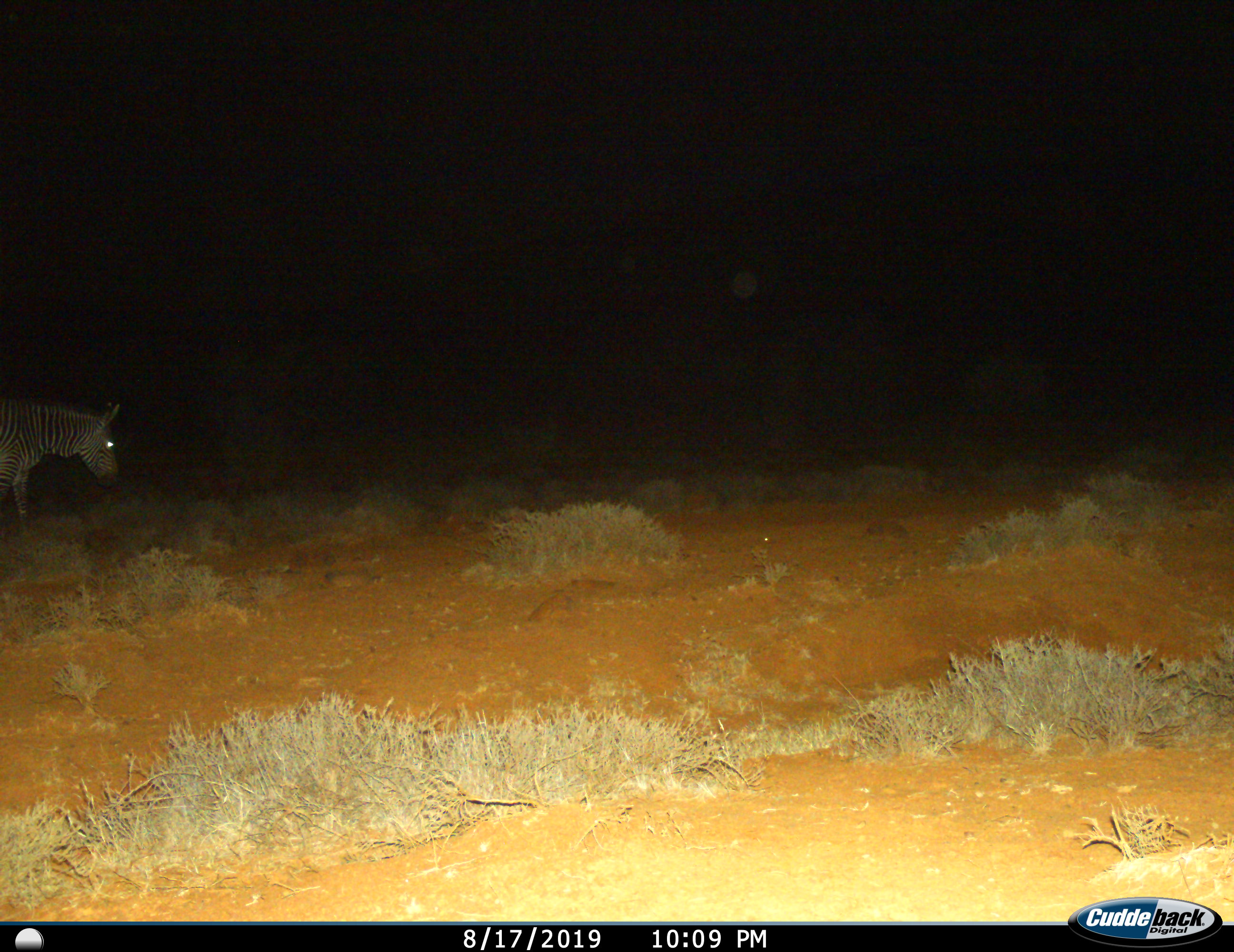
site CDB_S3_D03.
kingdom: Animalia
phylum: Chordata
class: Mammalia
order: Perissodactyla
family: Equidae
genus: Equus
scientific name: Equus zebra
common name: mountain zebra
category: zebramountain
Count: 1.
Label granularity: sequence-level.